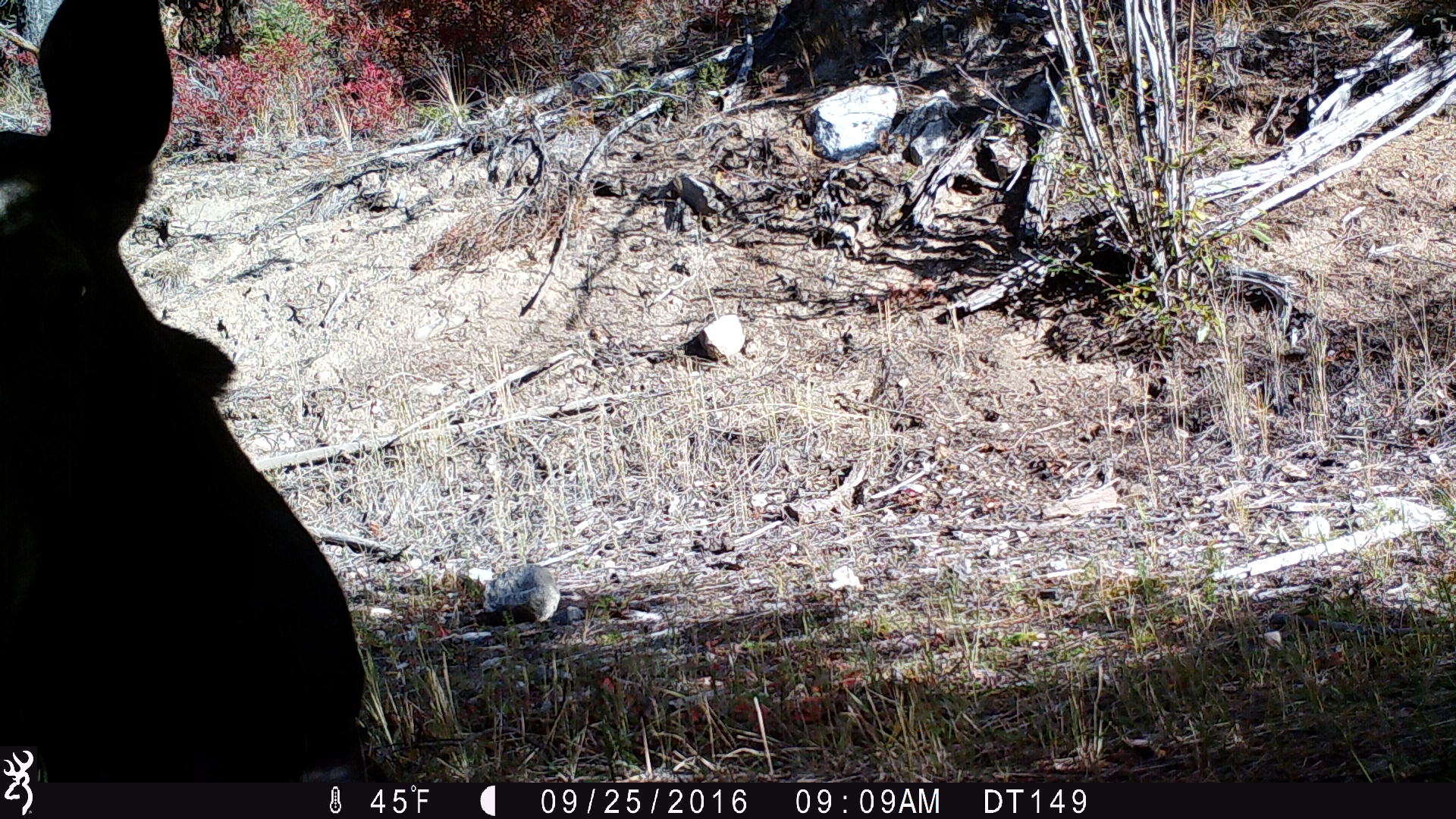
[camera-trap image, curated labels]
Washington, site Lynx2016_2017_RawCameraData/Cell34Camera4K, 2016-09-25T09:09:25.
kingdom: Animalia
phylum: Chordata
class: Mammalia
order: Artiodactyla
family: Cervidae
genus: Alces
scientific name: Alces alces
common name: moose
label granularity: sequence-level